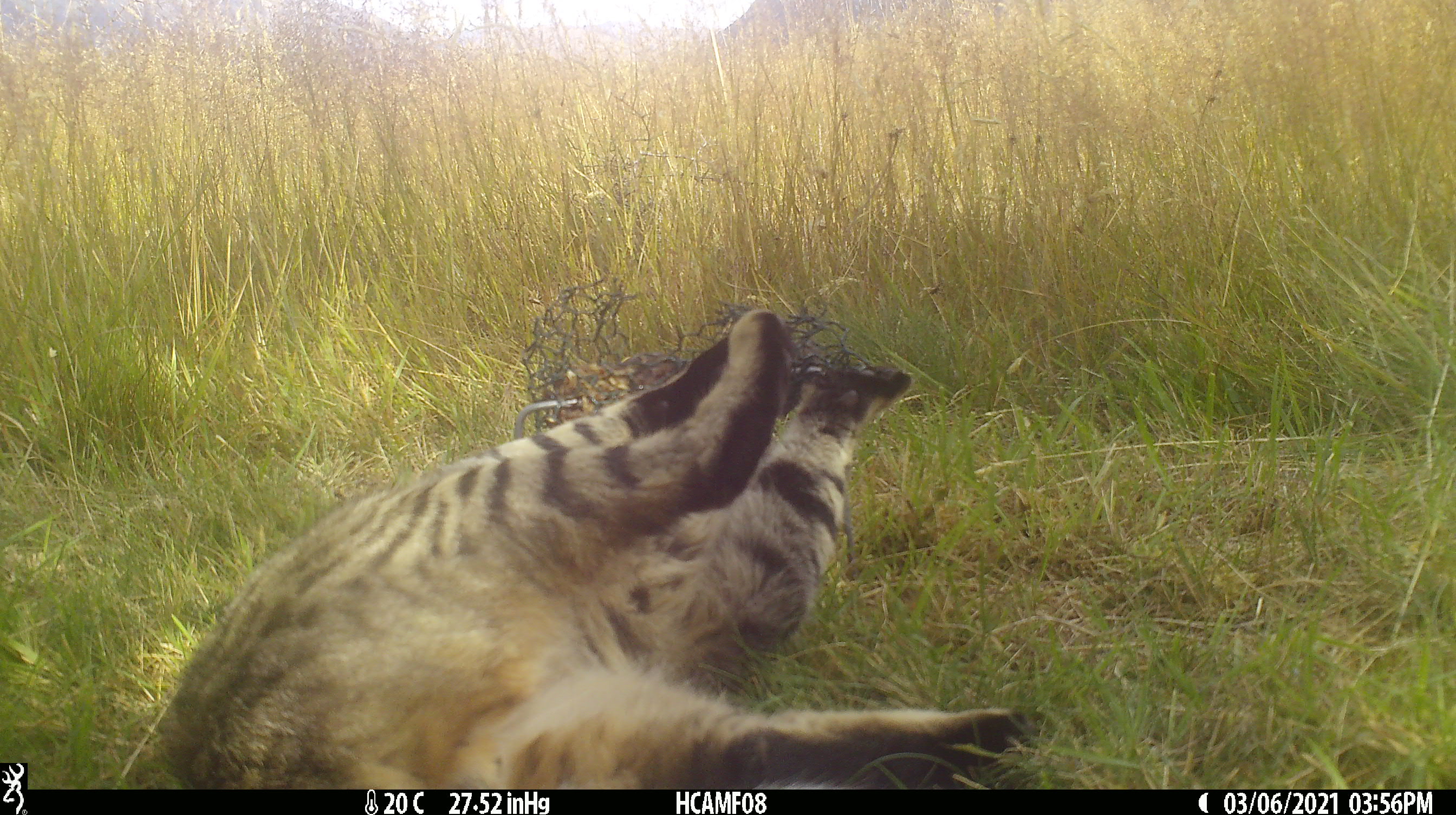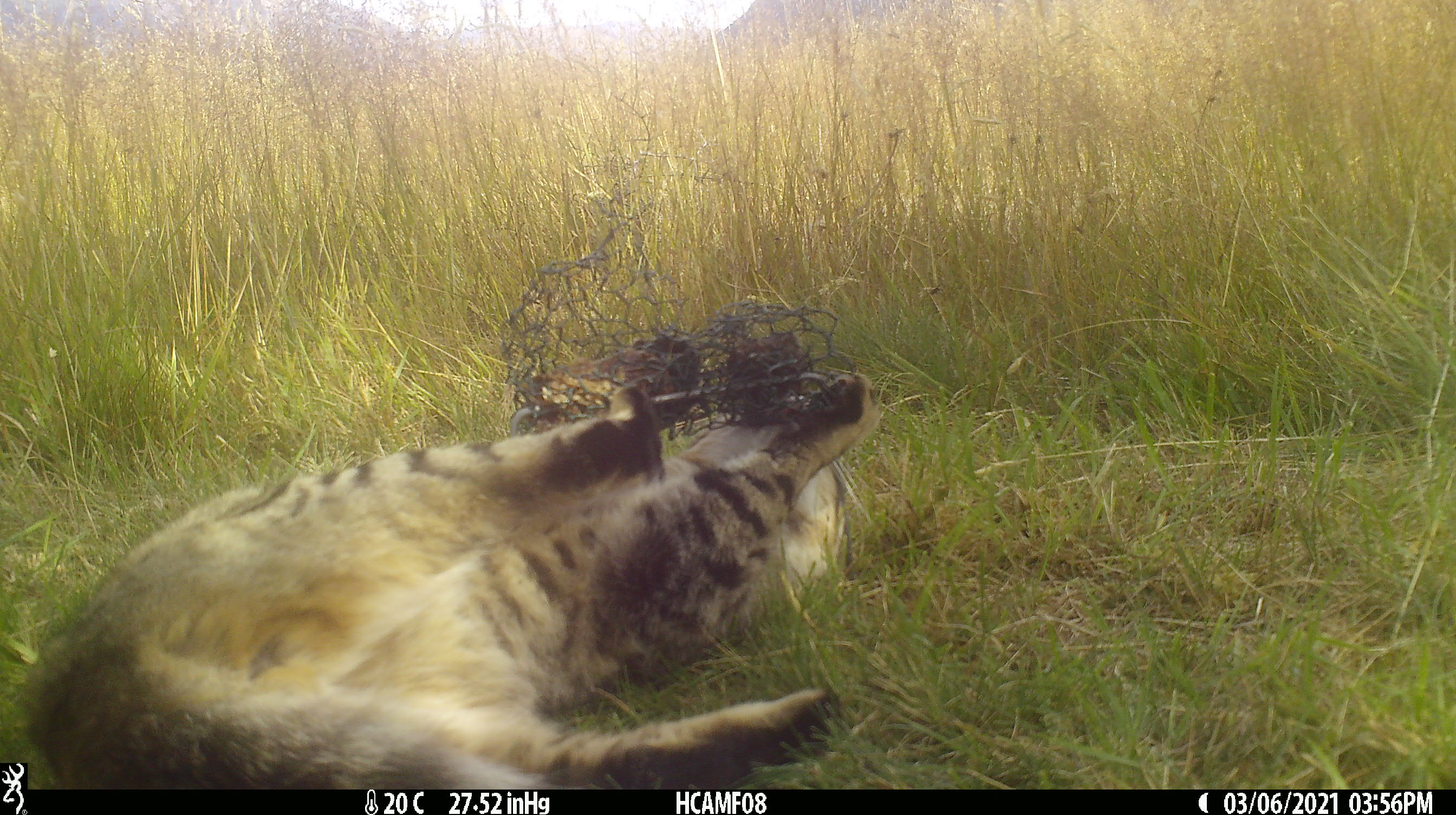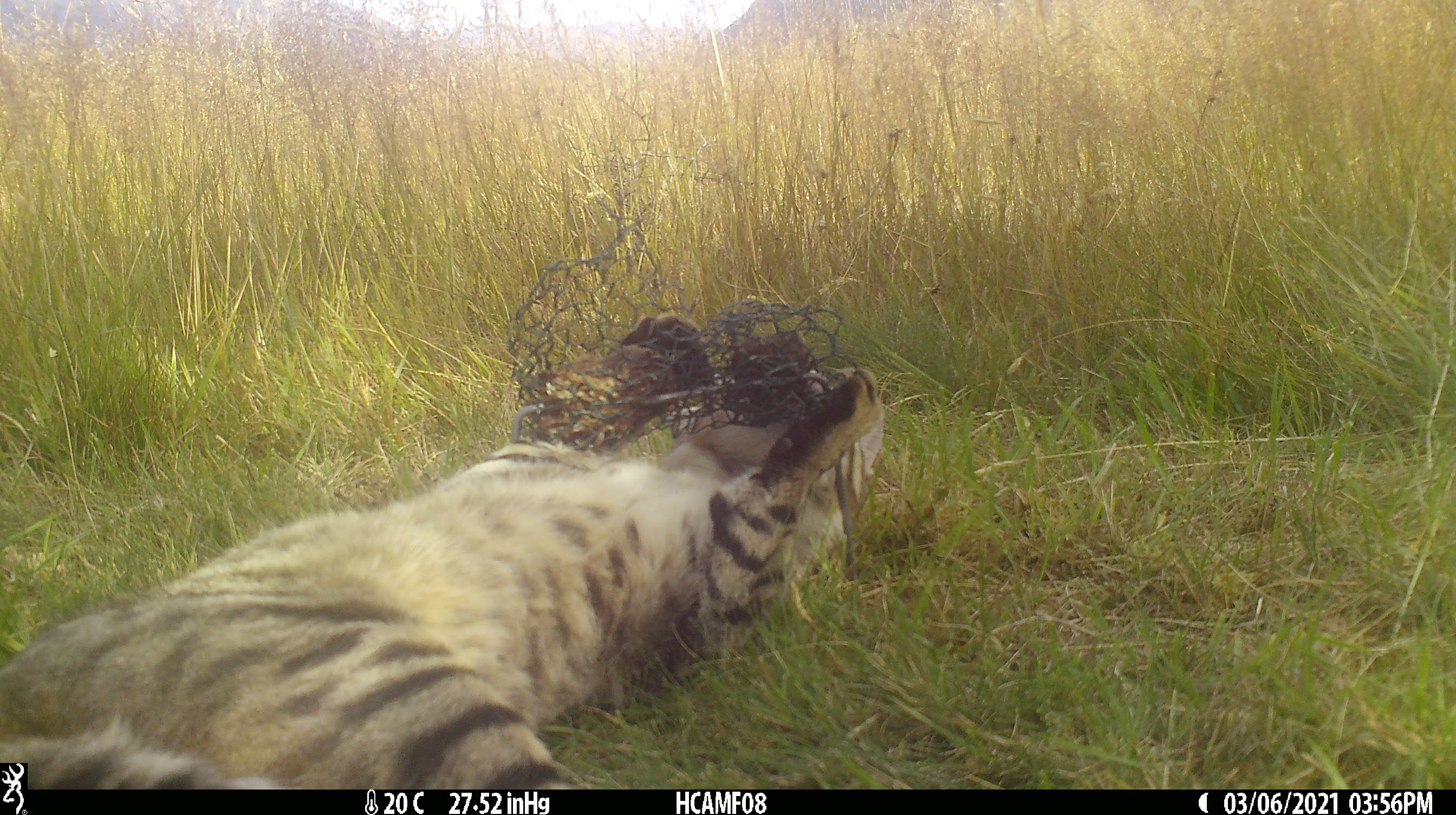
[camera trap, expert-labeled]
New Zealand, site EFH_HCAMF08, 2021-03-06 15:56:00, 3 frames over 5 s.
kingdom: Animalia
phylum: Chordata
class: Mammalia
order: Carnivora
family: Felidae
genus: Felis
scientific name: Felis catus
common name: domestic cat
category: cat